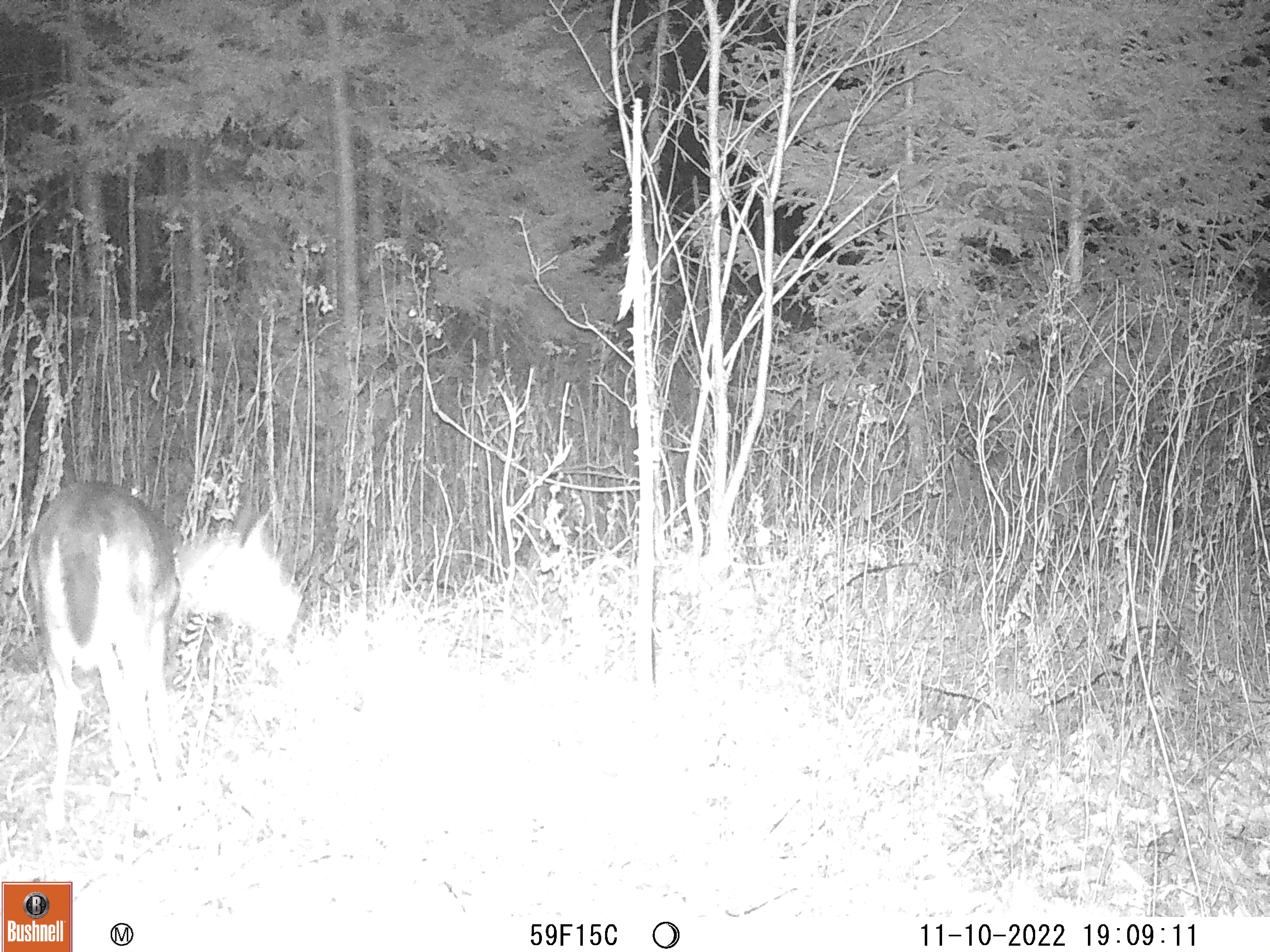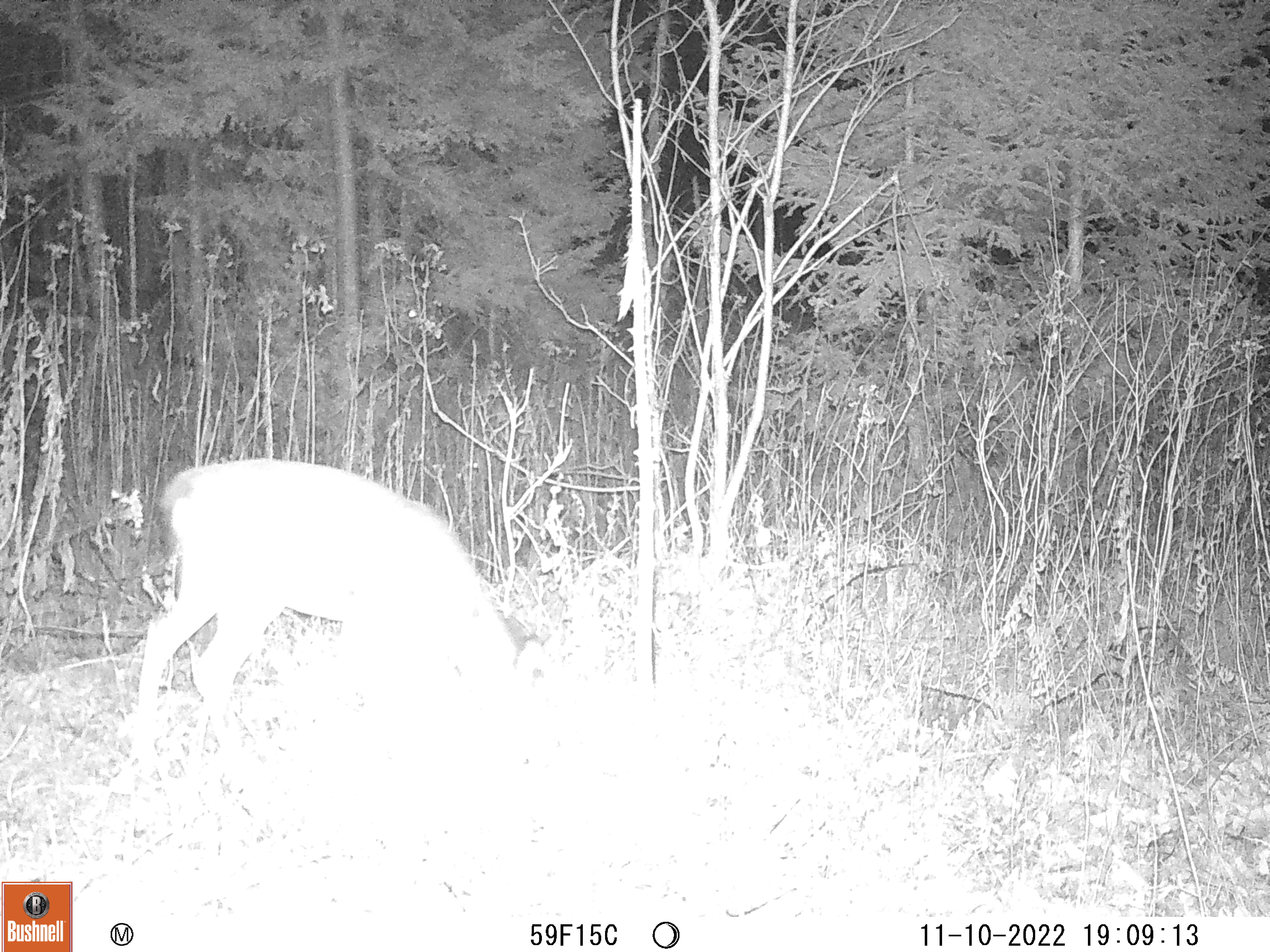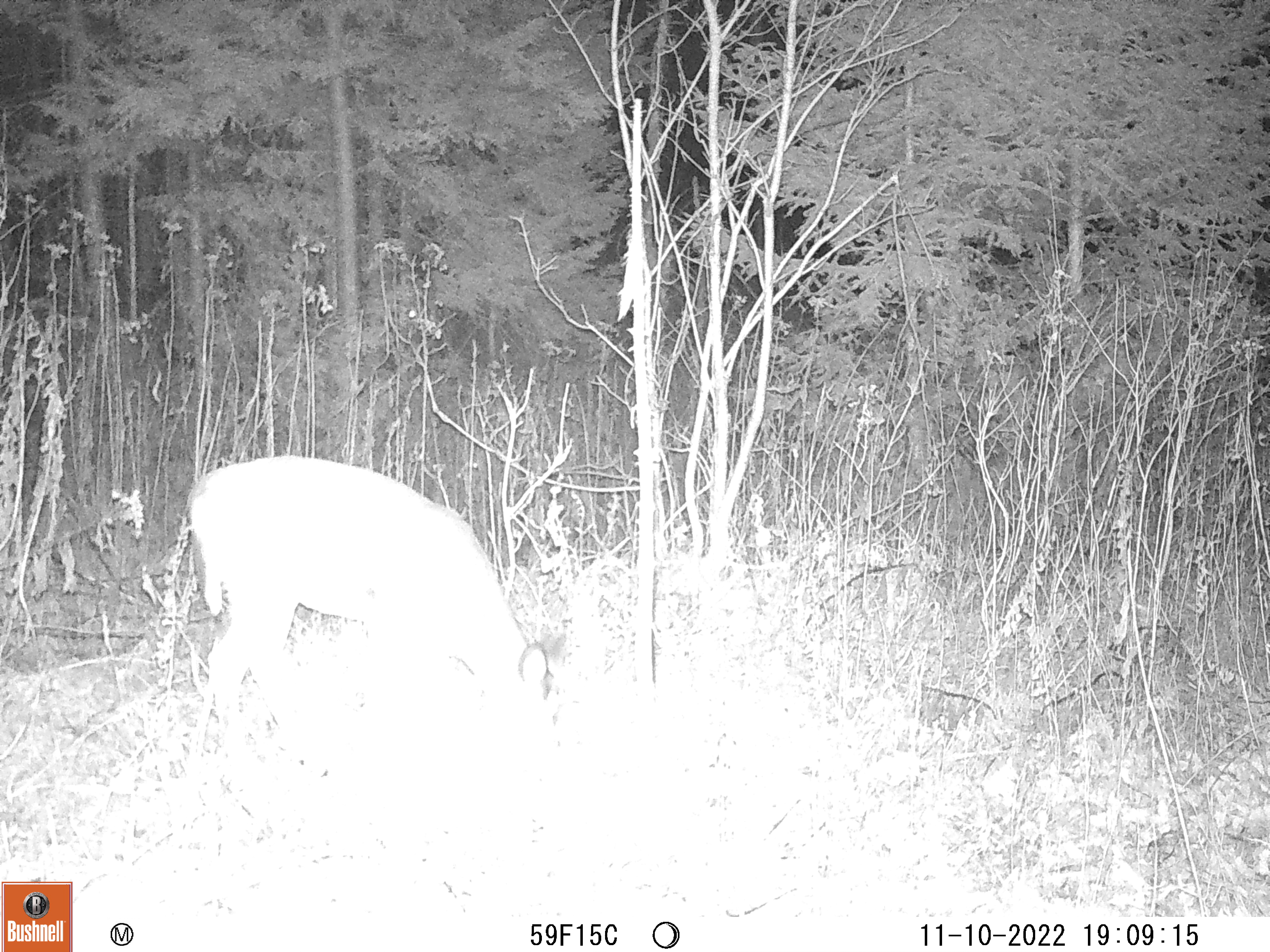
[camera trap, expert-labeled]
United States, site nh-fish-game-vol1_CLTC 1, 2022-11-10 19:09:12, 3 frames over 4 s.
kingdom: Animalia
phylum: Chordata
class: Mammalia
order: Artiodactyla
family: Cervidae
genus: Odocoileus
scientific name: Odocoileus virginianus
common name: white-tailed deer